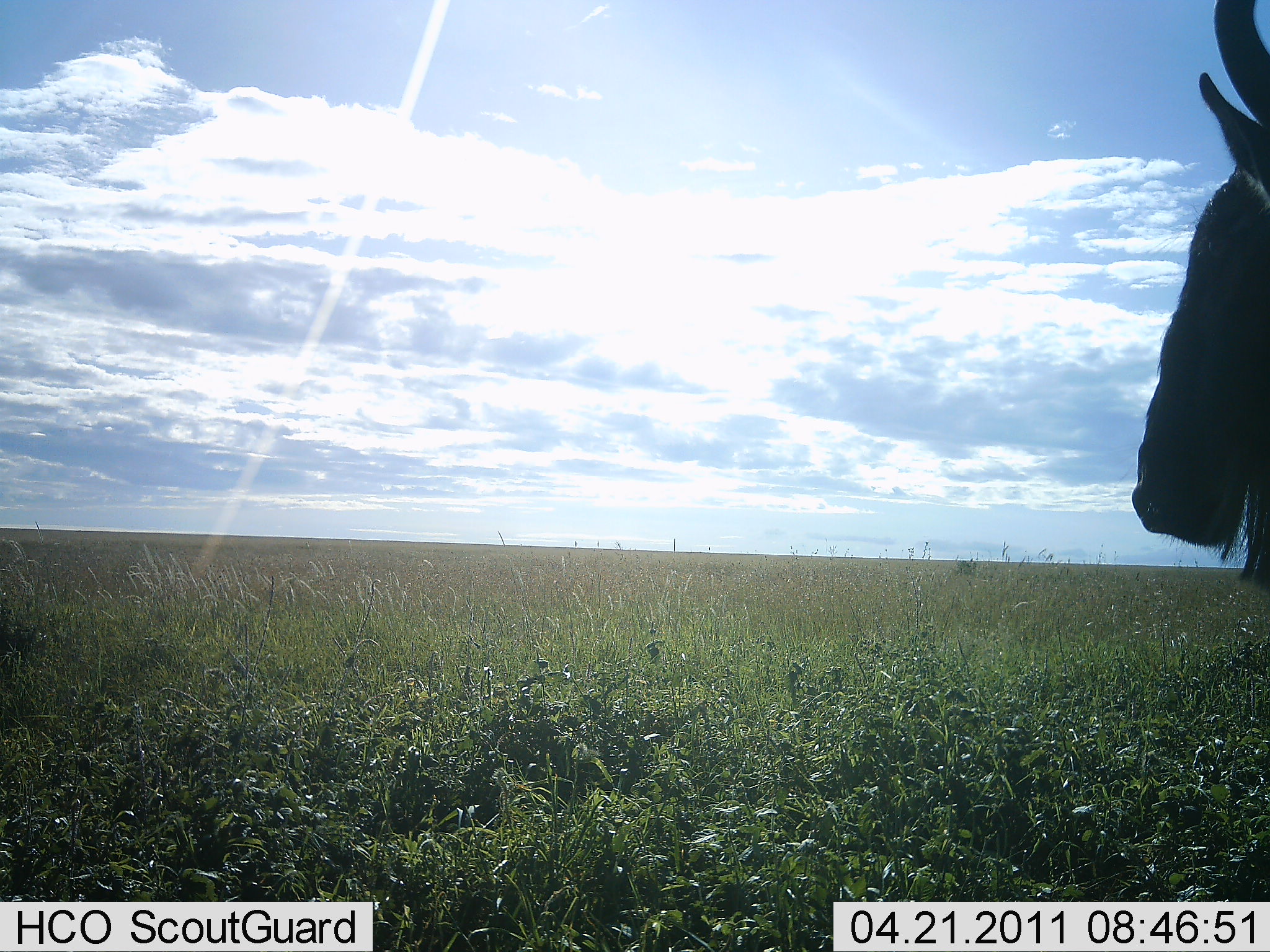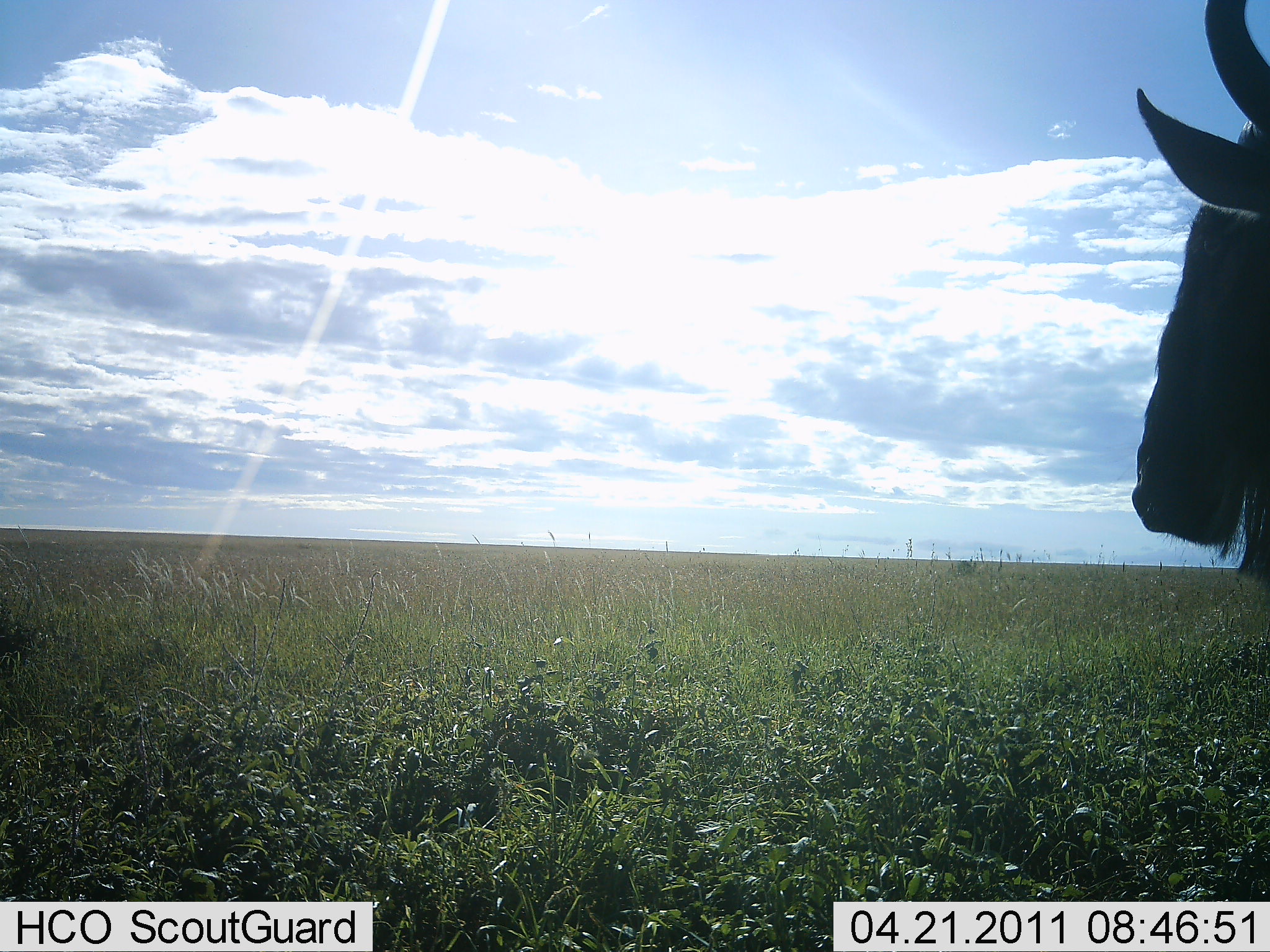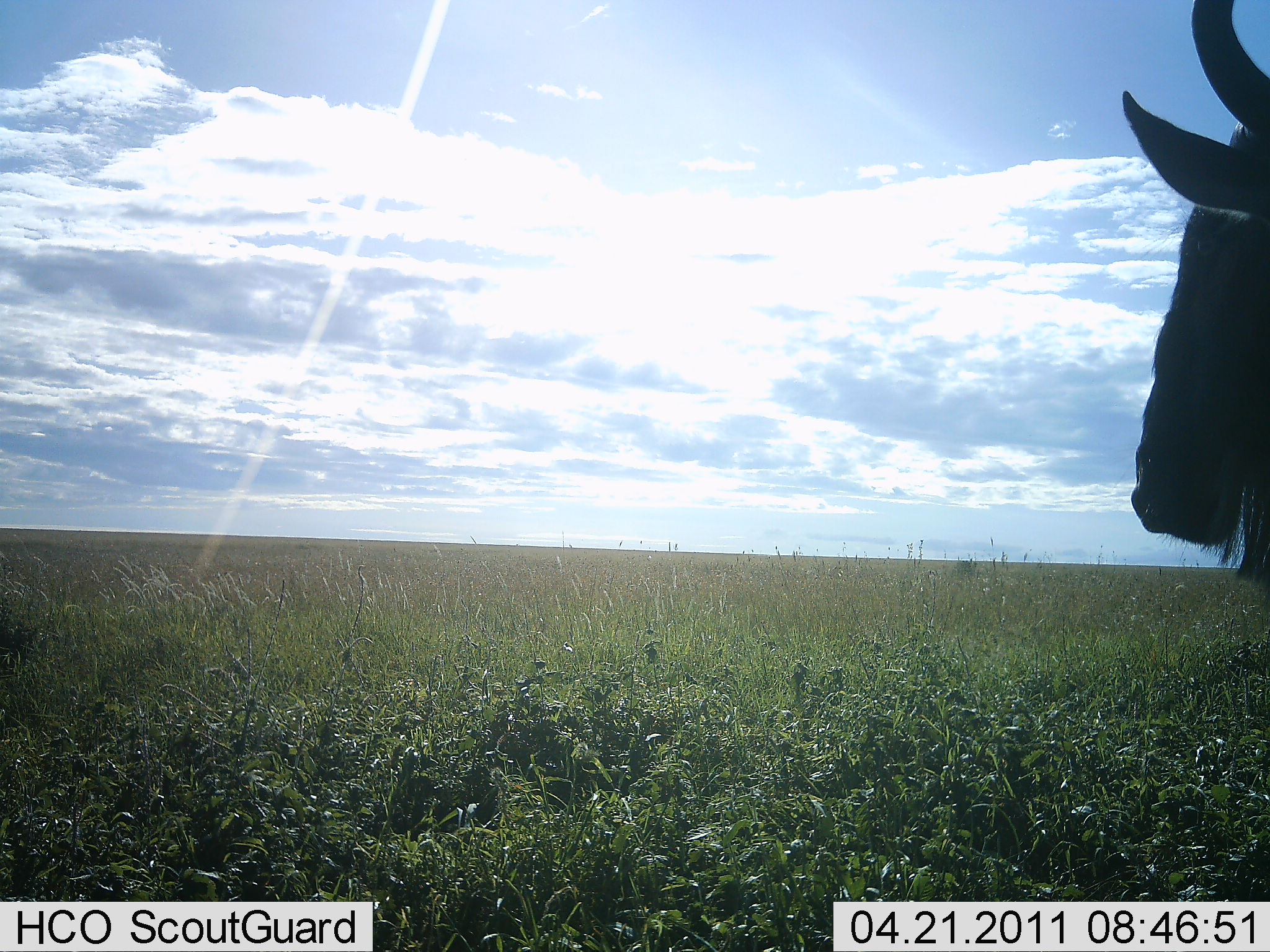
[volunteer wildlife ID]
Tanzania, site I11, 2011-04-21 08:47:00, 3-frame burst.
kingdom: Animalia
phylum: Chordata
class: Mammalia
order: Artiodactyla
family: Bovidae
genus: Connochaetes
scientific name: Connochaetes taurinus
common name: blue wildebeest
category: wildebeest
Wildebeest (blue wildebeest) (Connochaetes taurinus), count 1. Behavior (volunteer vote fractions): standing 92%, resting 8%, moving 0%, interacting 0%. Young present (vote fraction): 0%. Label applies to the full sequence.